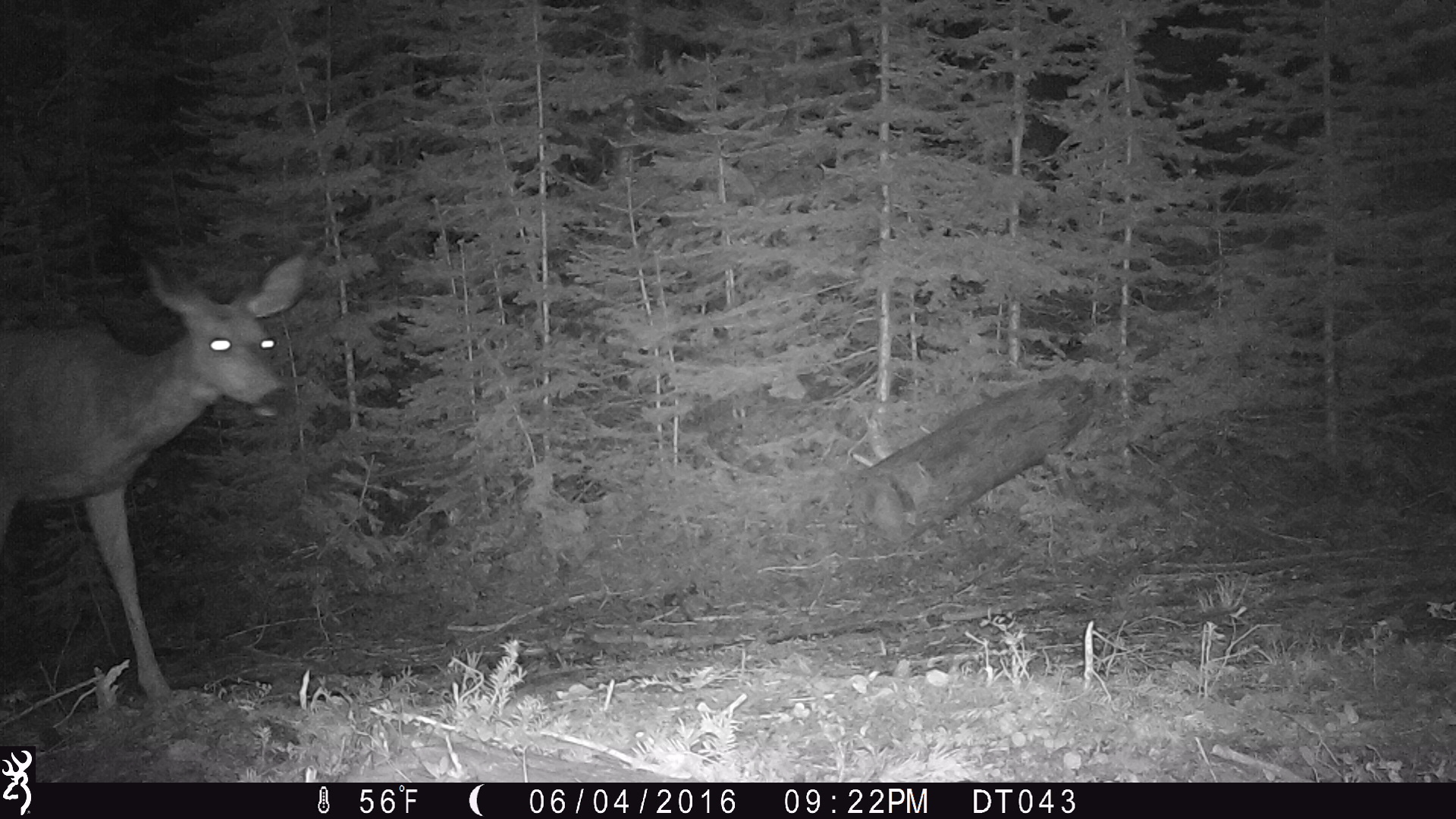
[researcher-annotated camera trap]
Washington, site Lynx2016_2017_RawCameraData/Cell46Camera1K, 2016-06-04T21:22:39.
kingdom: Animalia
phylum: Chordata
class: Mammalia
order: Artiodactyla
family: Cervidae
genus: Odocoileus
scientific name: Odocoileus hemionus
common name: mule deer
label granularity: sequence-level